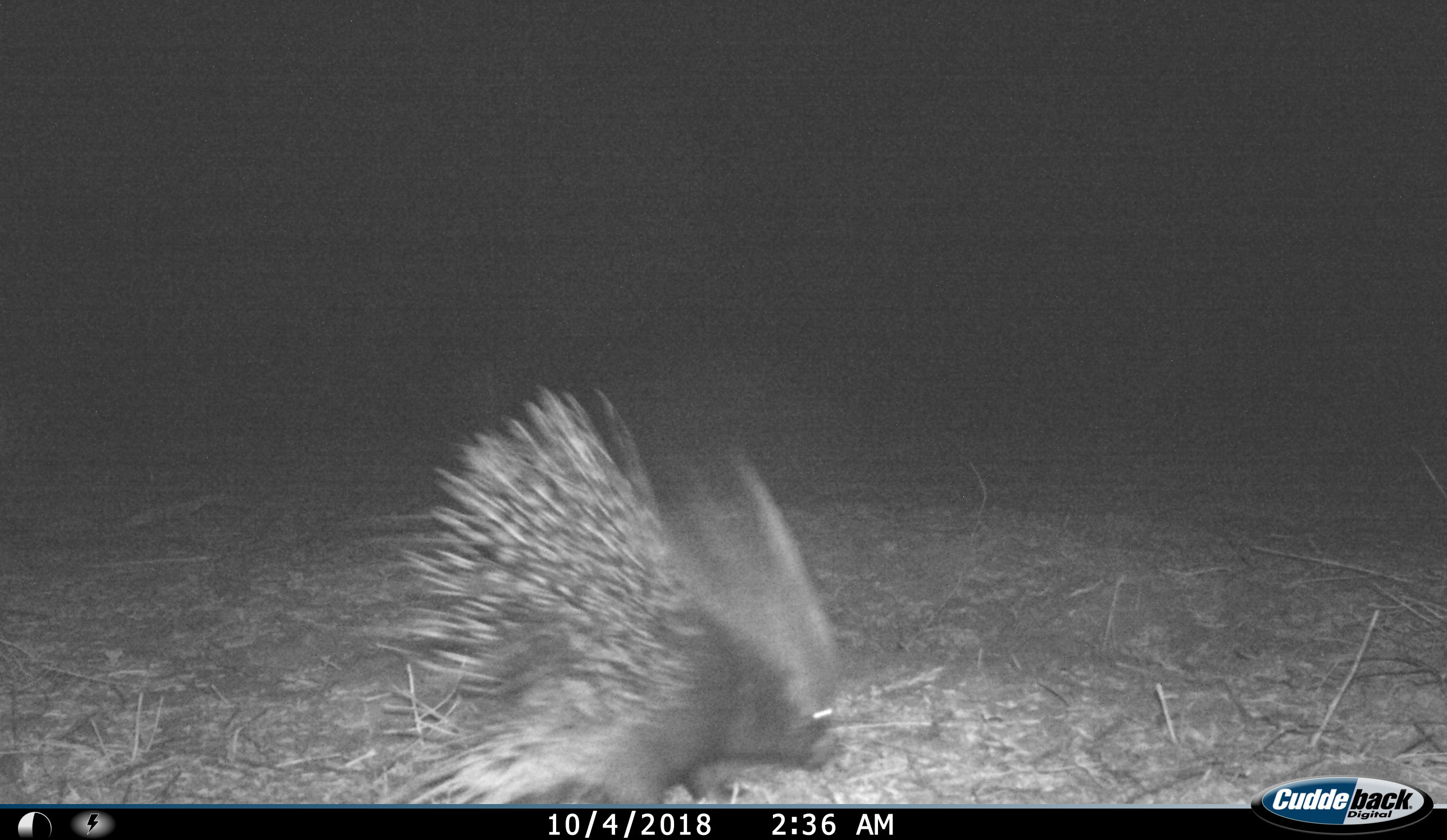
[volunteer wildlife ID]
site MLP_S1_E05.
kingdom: Animalia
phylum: Chordata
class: Mammalia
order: Rodentia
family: Hystricidae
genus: Hystrix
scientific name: Hystrix cristata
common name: crested porcupine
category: porcupine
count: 1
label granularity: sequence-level